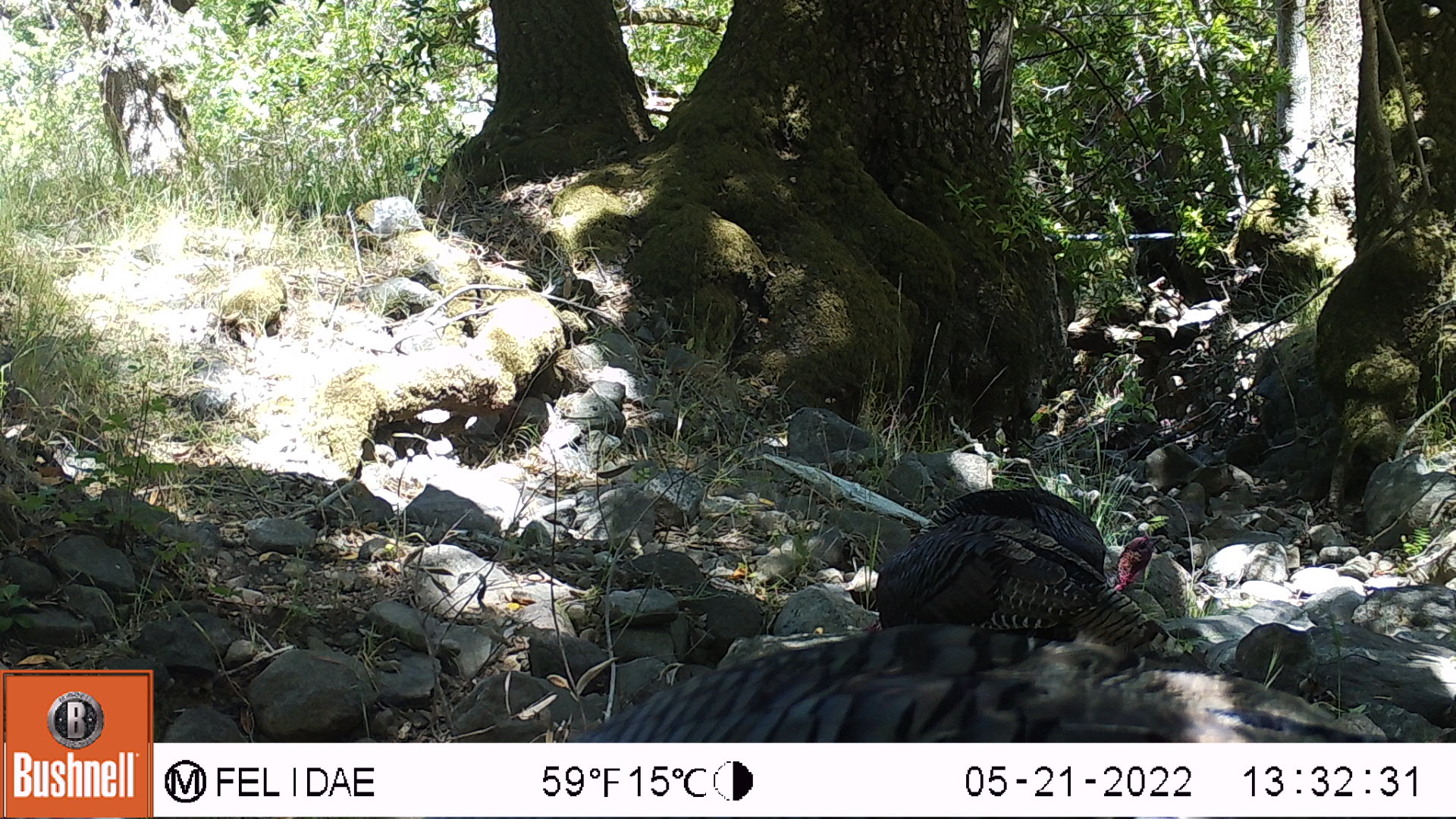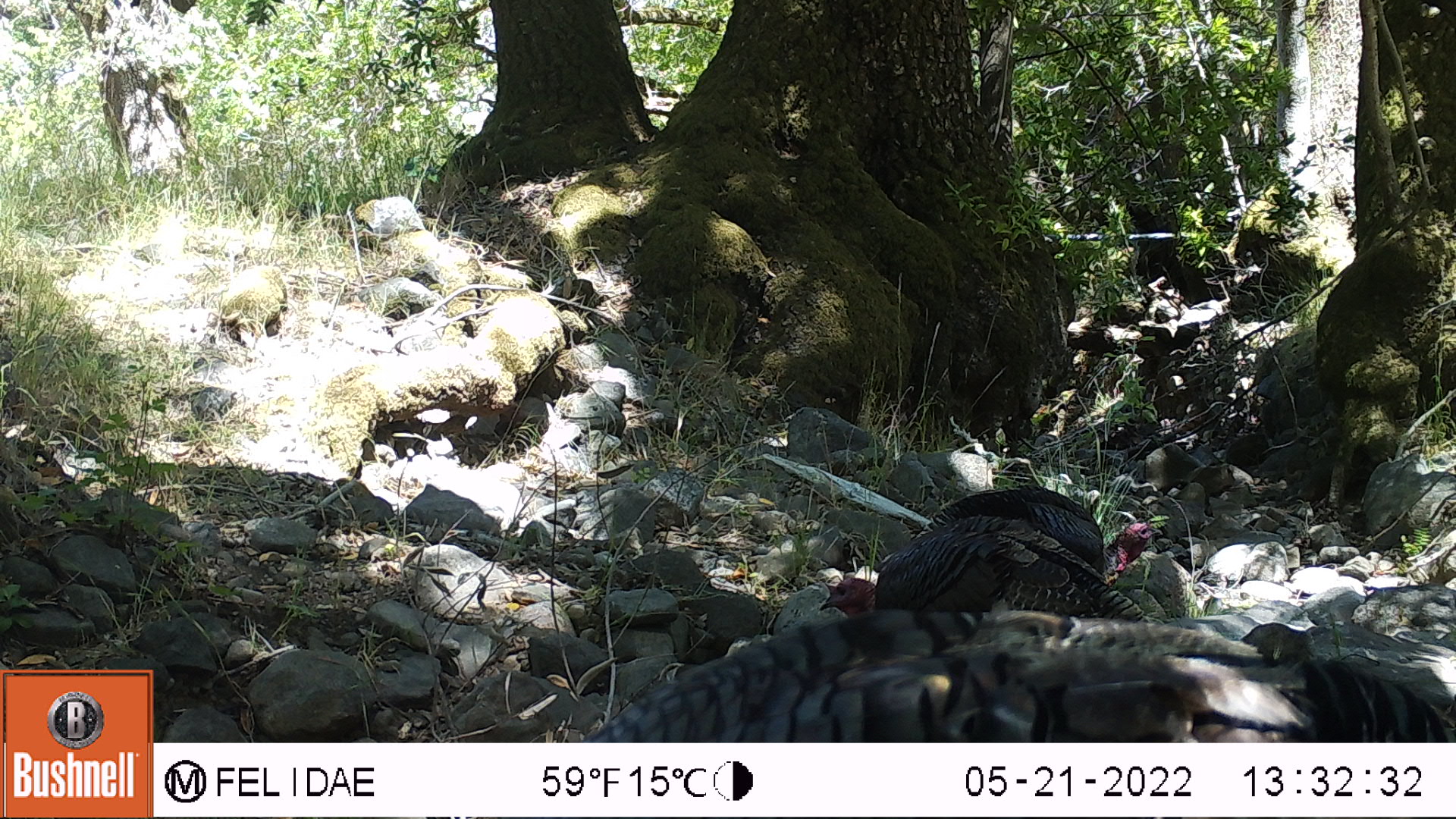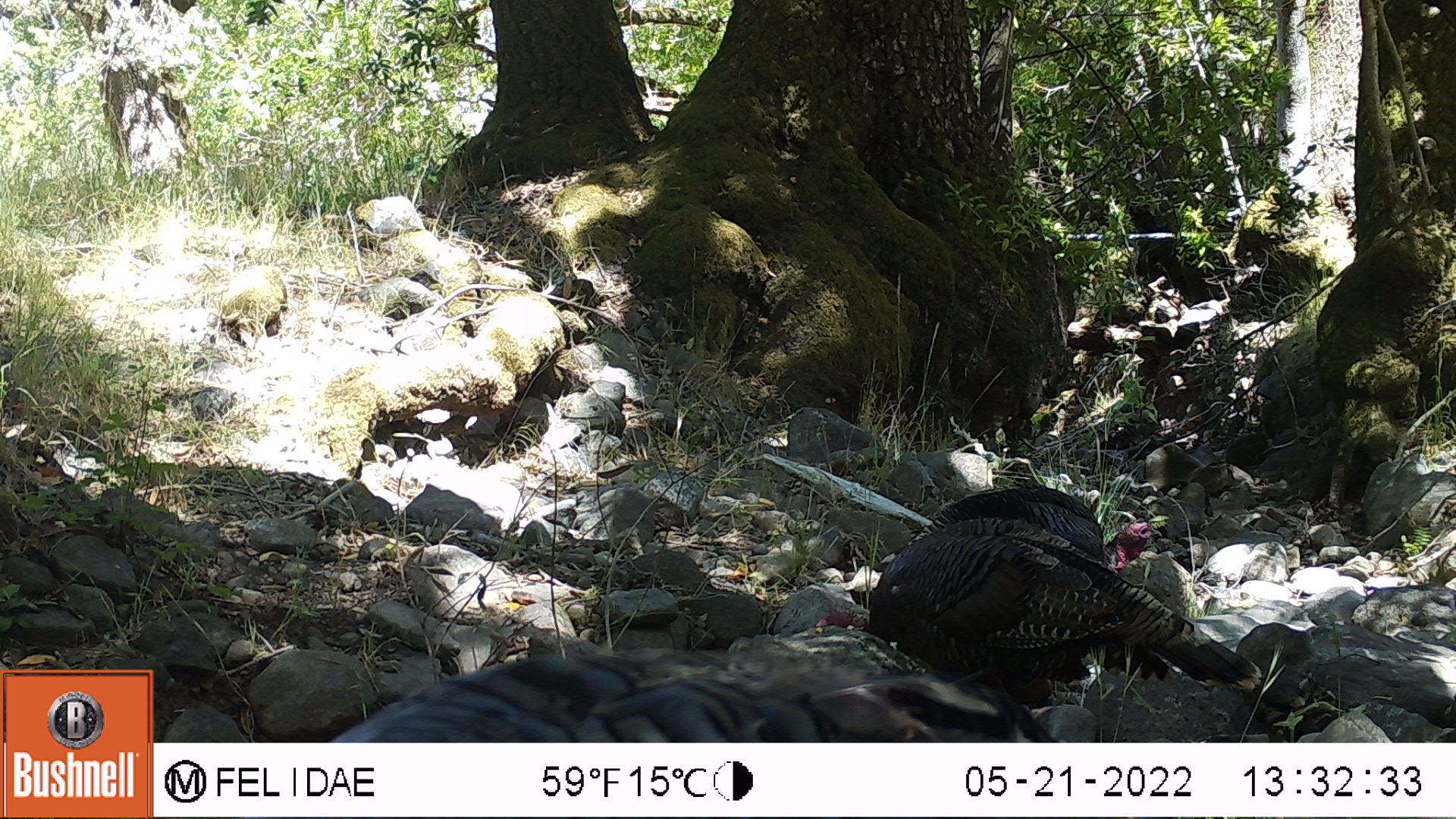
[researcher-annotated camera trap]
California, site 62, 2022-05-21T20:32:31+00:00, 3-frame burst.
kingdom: Animalia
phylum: Chordata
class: Aves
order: Galliformes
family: Phasianidae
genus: Meleagris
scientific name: Meleagris gallopavo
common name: turkey